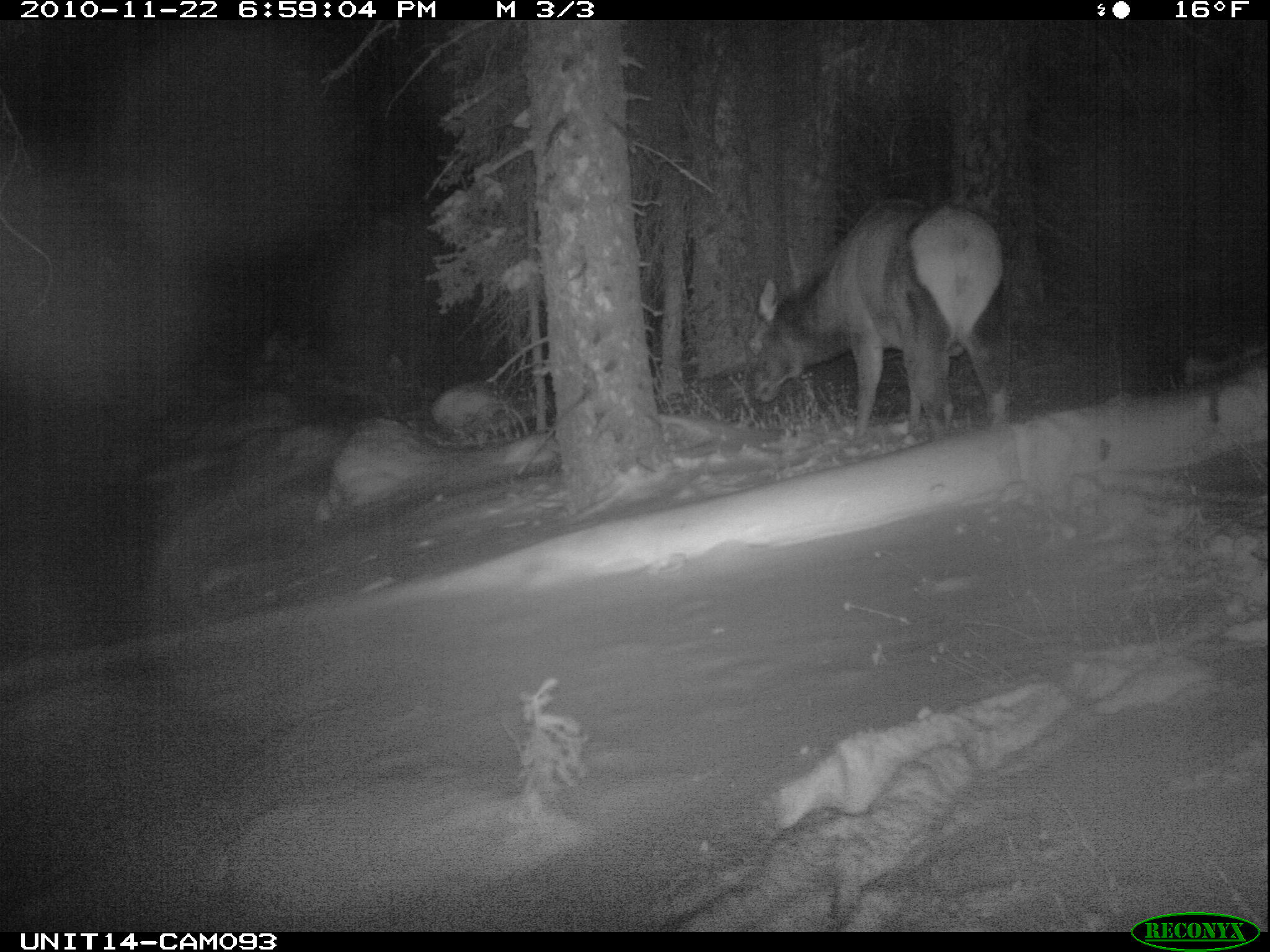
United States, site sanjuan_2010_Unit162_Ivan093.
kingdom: Animalia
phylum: Chordata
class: Mammalia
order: Artiodactyla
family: Cervidae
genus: Cervus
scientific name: Cervus elaphus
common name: red deer